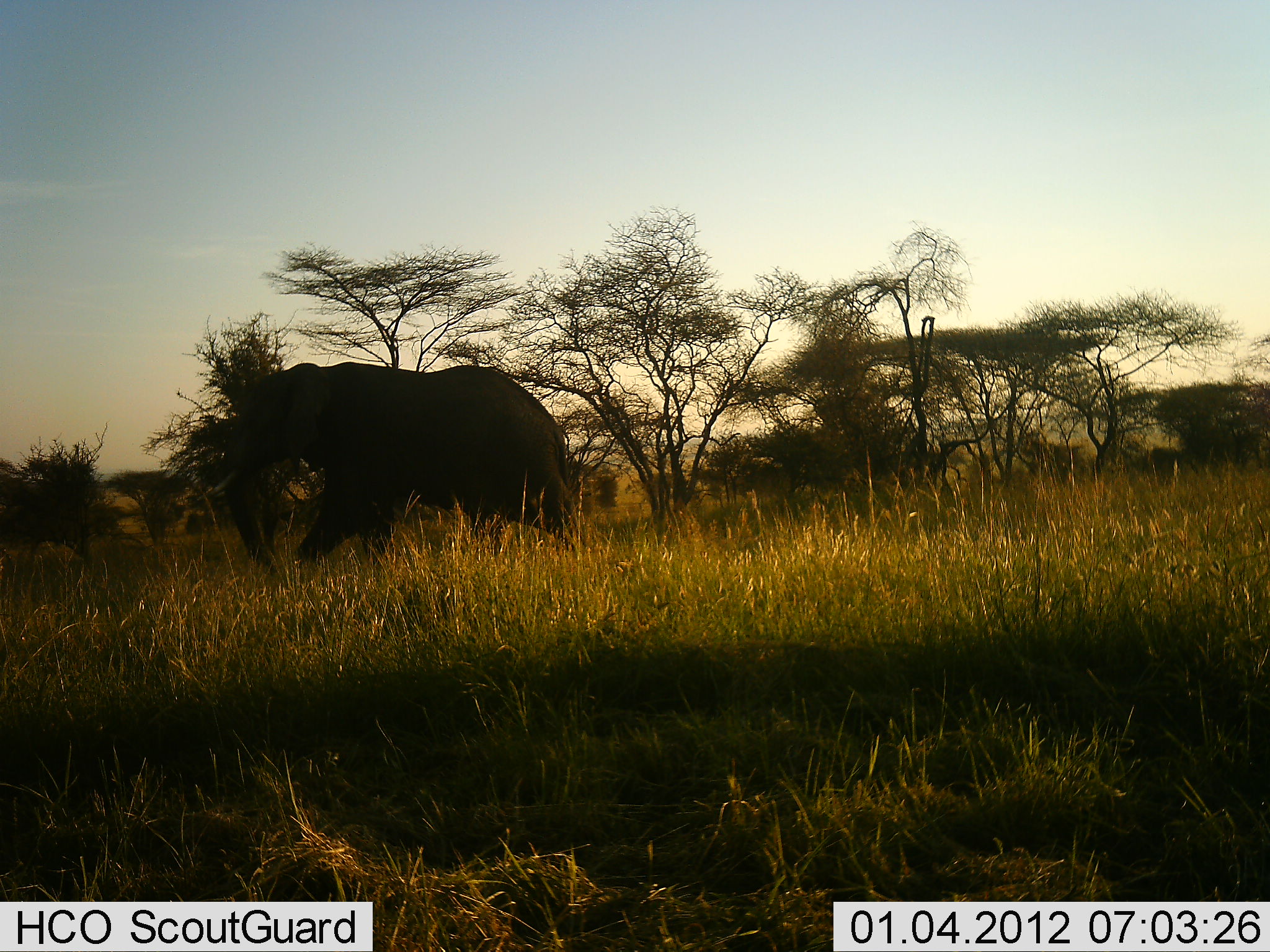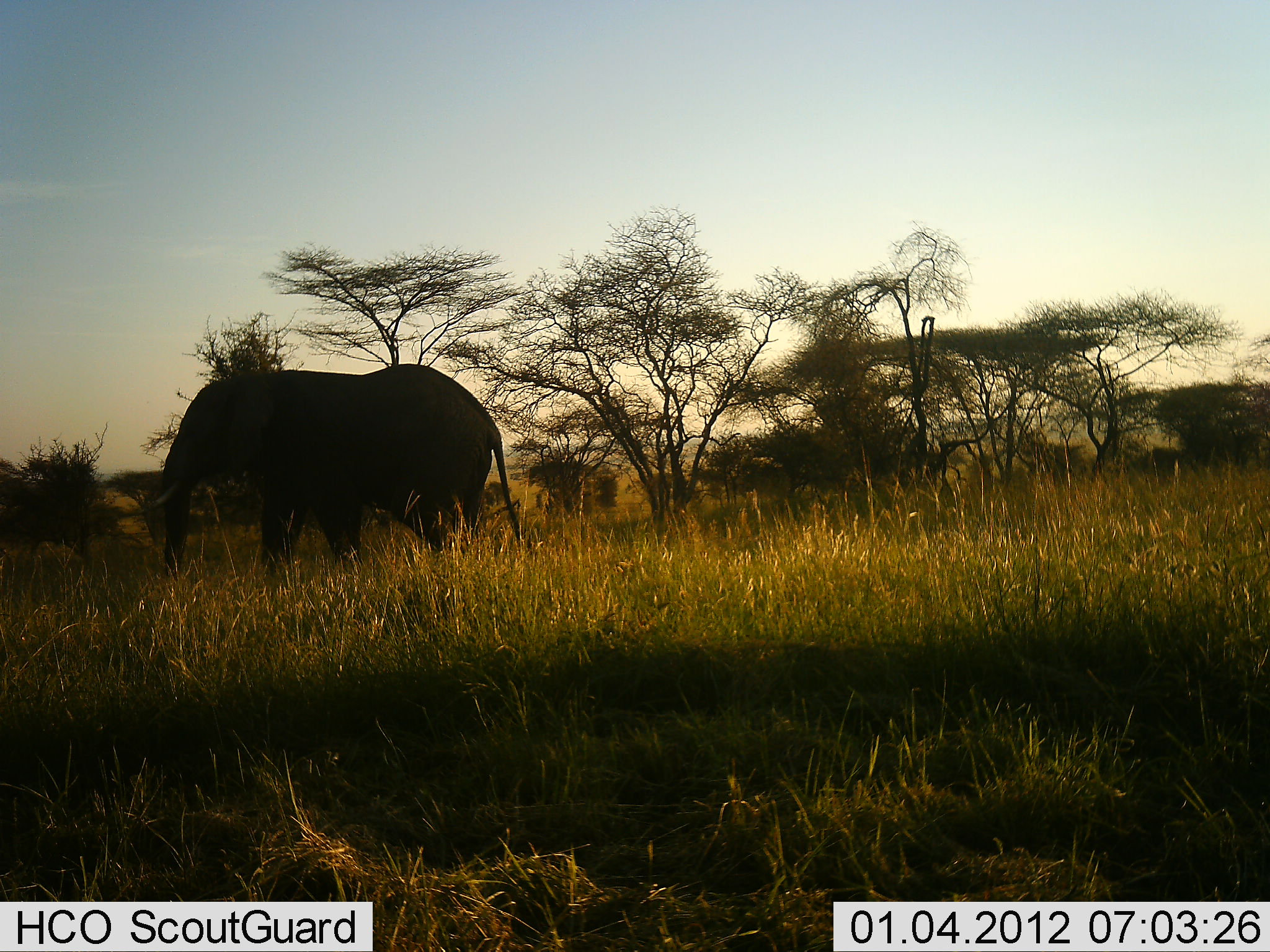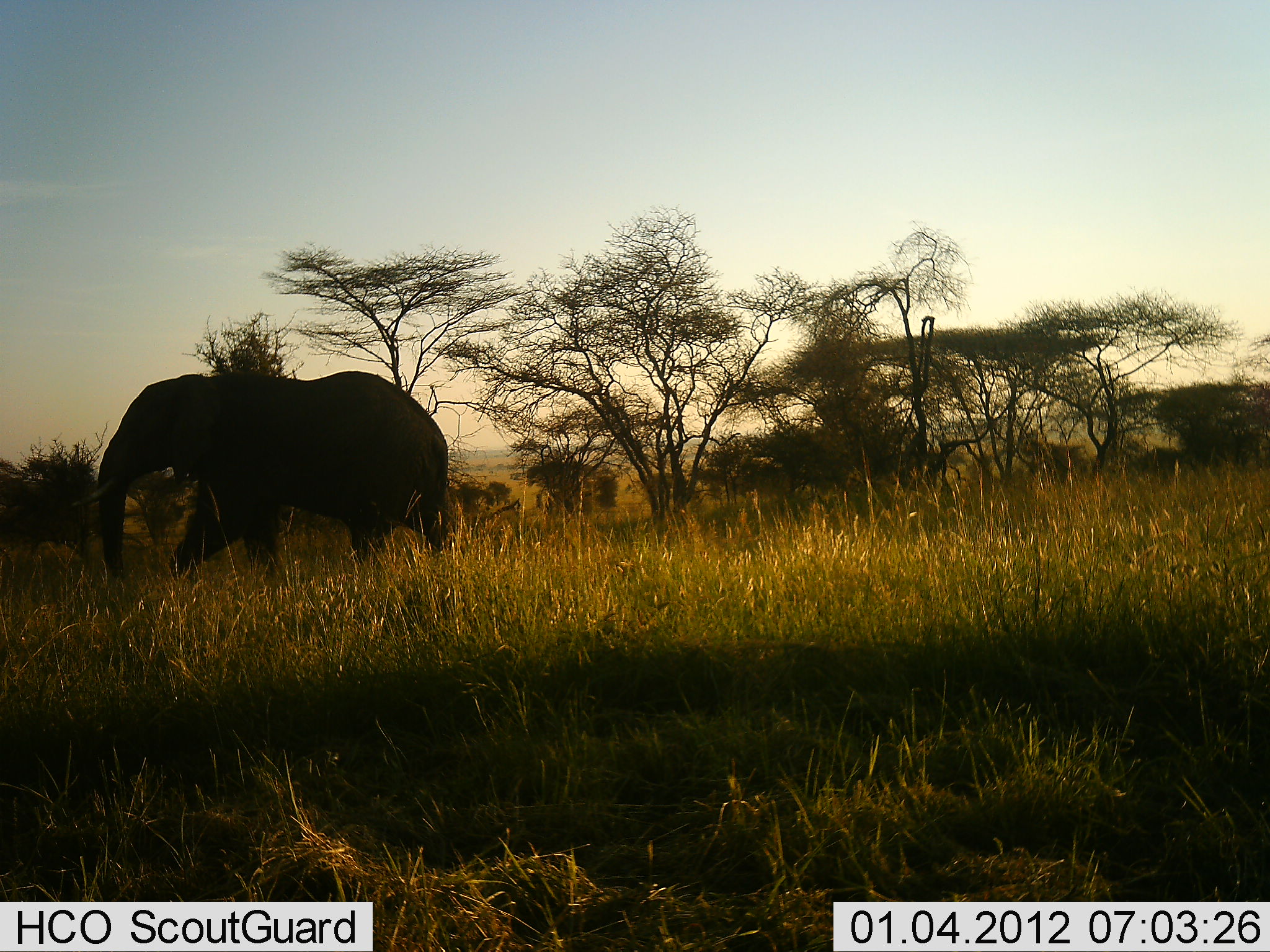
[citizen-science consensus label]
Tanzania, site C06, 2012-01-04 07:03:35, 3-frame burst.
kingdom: Animalia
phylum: Chordata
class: Mammalia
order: Proboscidea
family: Elephantidae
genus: Loxodonta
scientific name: Loxodonta africana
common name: african bush elephant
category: elephant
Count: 1.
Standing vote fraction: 0%.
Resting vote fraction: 5%.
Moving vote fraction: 95%.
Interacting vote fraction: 0%.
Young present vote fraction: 0%.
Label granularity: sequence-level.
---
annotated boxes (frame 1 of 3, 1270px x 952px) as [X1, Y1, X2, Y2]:
animal: [209, 356, 598, 574]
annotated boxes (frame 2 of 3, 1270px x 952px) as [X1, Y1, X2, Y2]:
animal: [142, 362, 533, 584]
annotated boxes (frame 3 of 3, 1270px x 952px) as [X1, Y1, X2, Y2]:
animal: [70, 371, 467, 586]